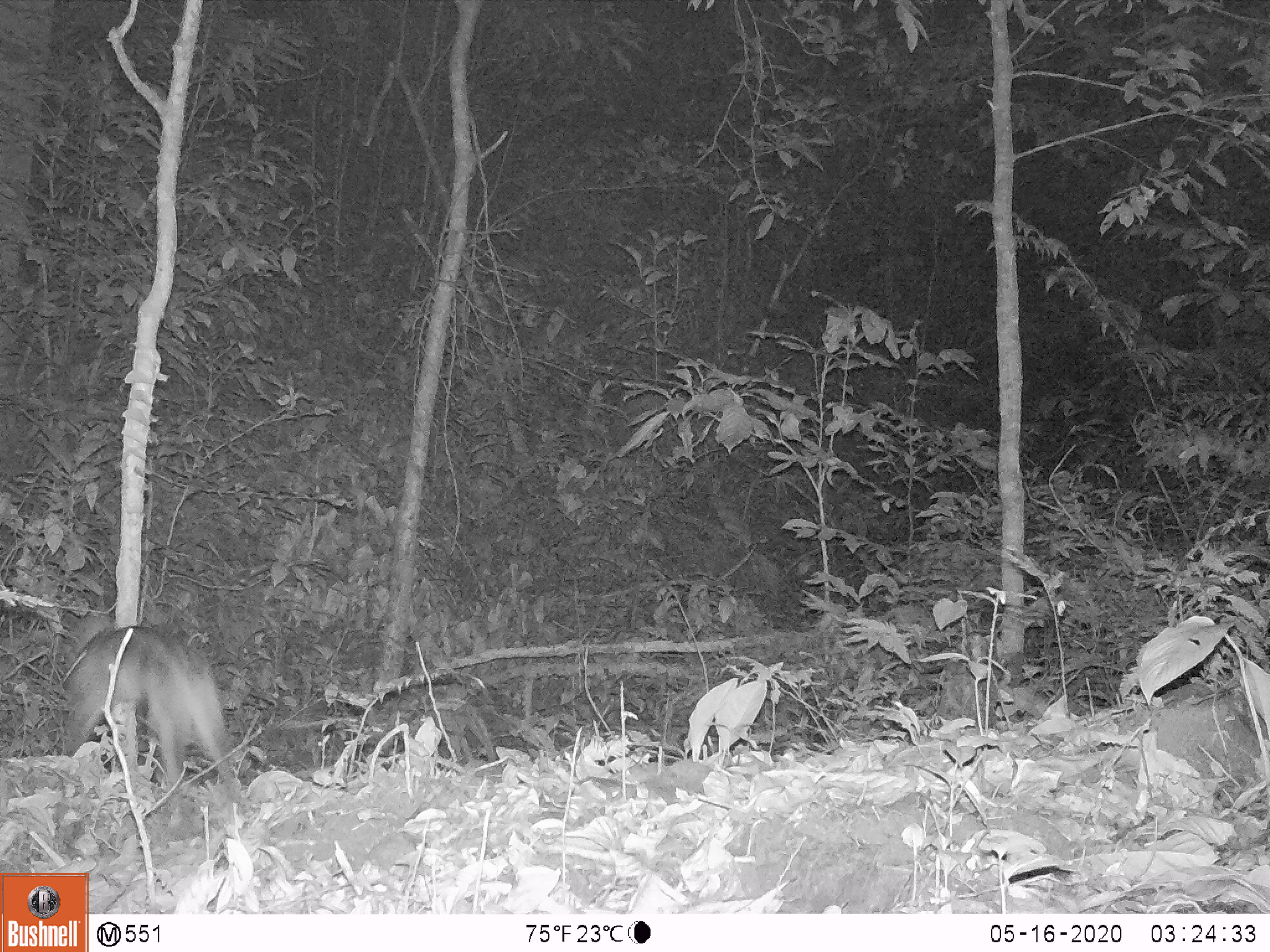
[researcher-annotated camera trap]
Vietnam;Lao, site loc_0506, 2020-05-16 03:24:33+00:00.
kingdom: Animalia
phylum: Chordata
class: Mammalia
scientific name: Mammalia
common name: mammal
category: unidentified small mammal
Unidentified small mammal (mammal) (Mammalia). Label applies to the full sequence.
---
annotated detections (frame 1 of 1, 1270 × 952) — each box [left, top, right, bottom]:
unidentified small mammal: [53, 604, 248, 847]